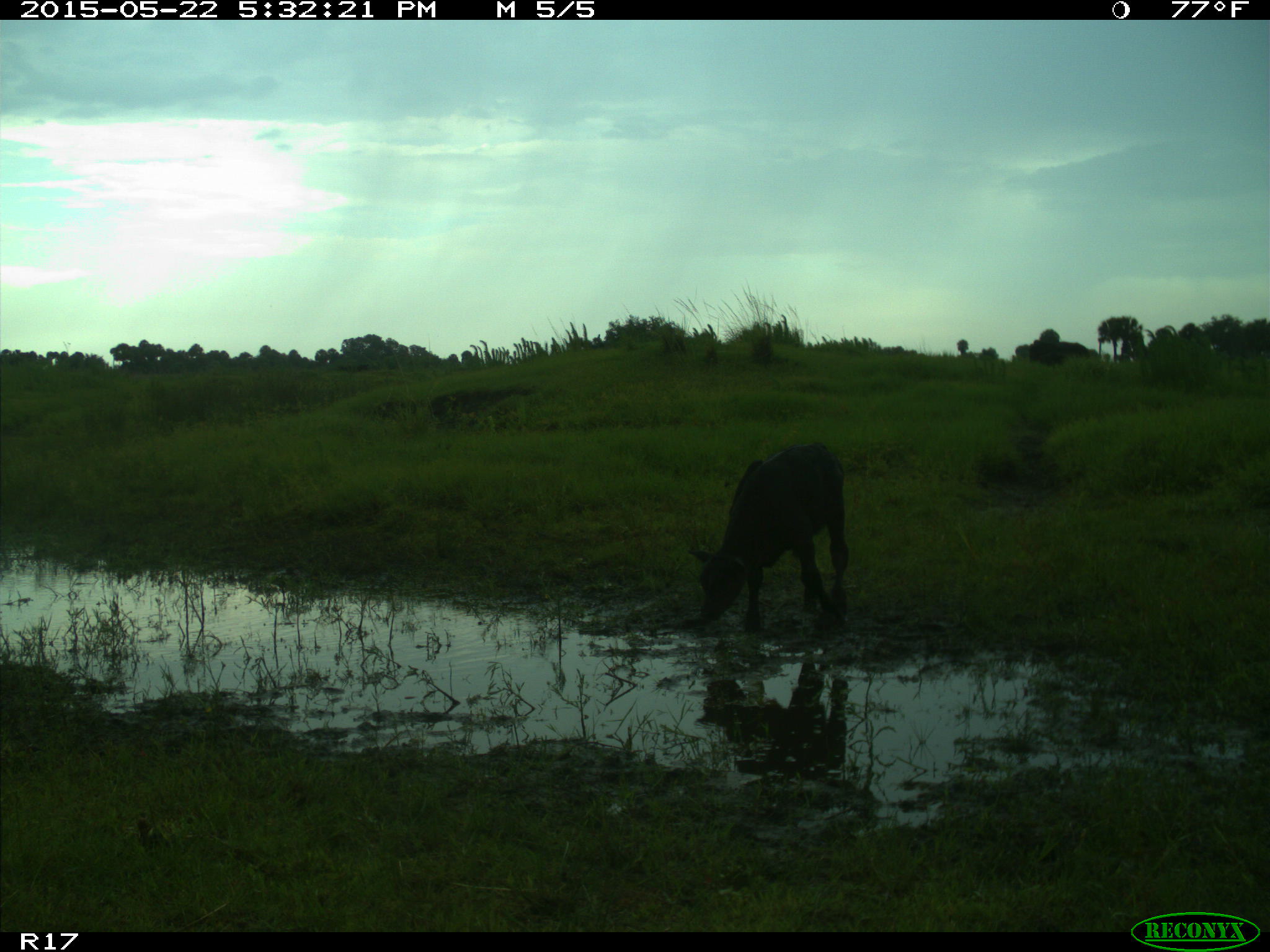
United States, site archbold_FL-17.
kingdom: Animalia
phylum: Chordata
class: Mammalia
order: Artiodactyla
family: Bovidae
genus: Bos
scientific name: Bos taurus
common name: domestic cow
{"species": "Bos taurus (domestic cow)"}